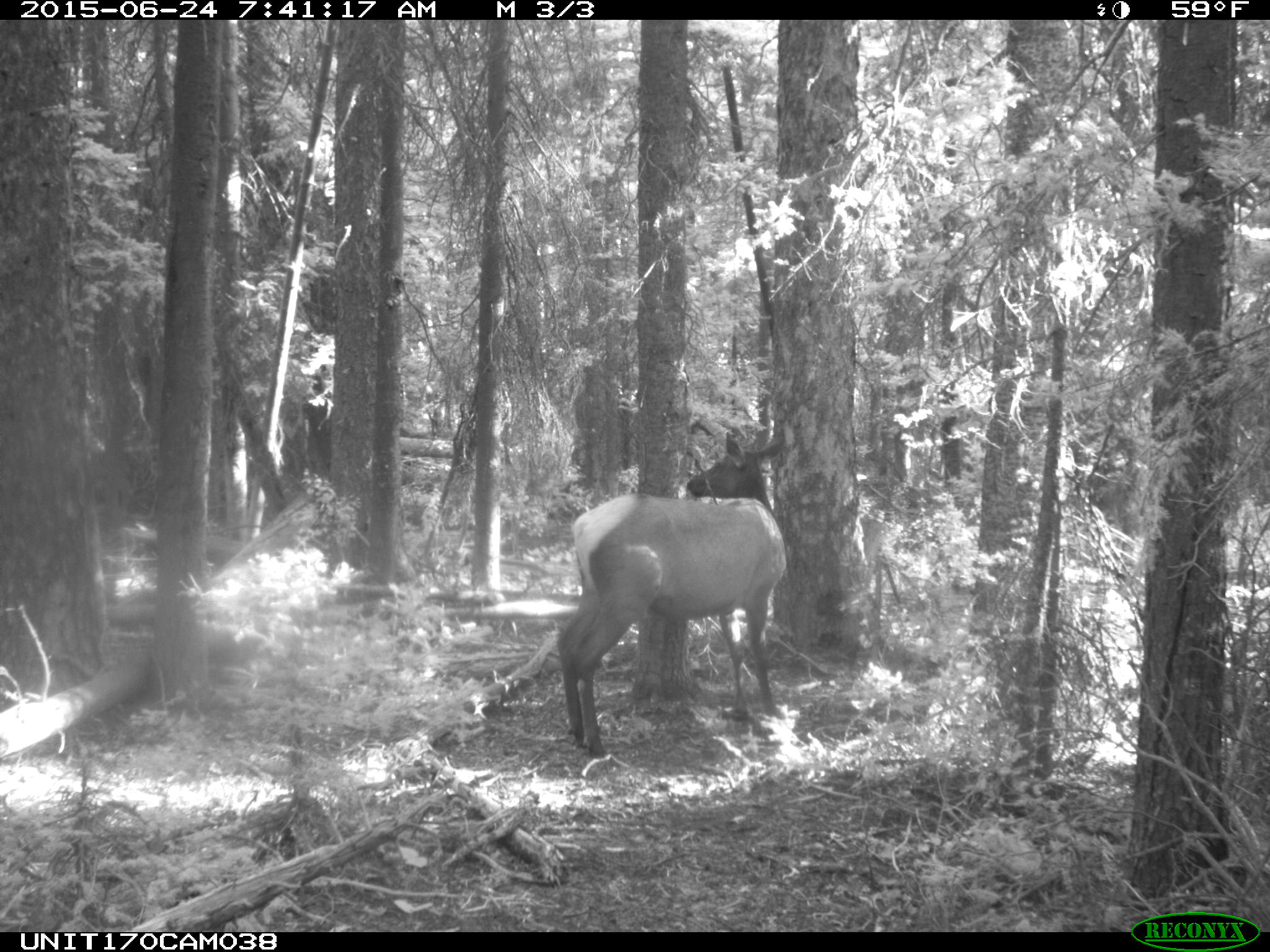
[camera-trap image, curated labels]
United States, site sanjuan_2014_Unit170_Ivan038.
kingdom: Animalia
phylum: Chordata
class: Mammalia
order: Artiodactyla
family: Cervidae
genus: Cervus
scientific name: Cervus elaphus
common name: red deer